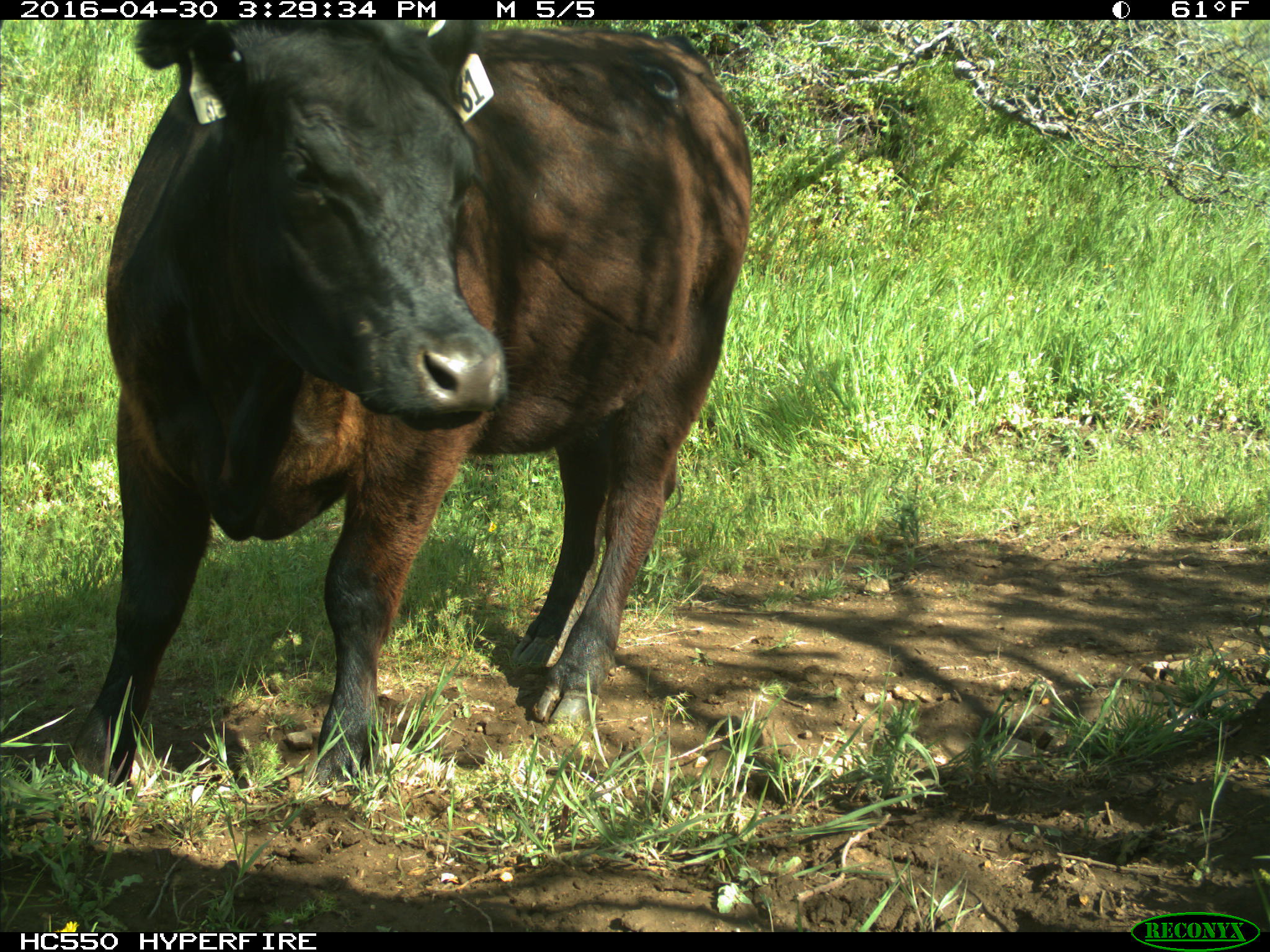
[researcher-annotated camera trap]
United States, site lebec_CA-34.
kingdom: Animalia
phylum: Chordata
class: Mammalia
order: Artiodactyla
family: Bovidae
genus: Bos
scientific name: Bos taurus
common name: domestic cow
Bos taurus (domestic cow).